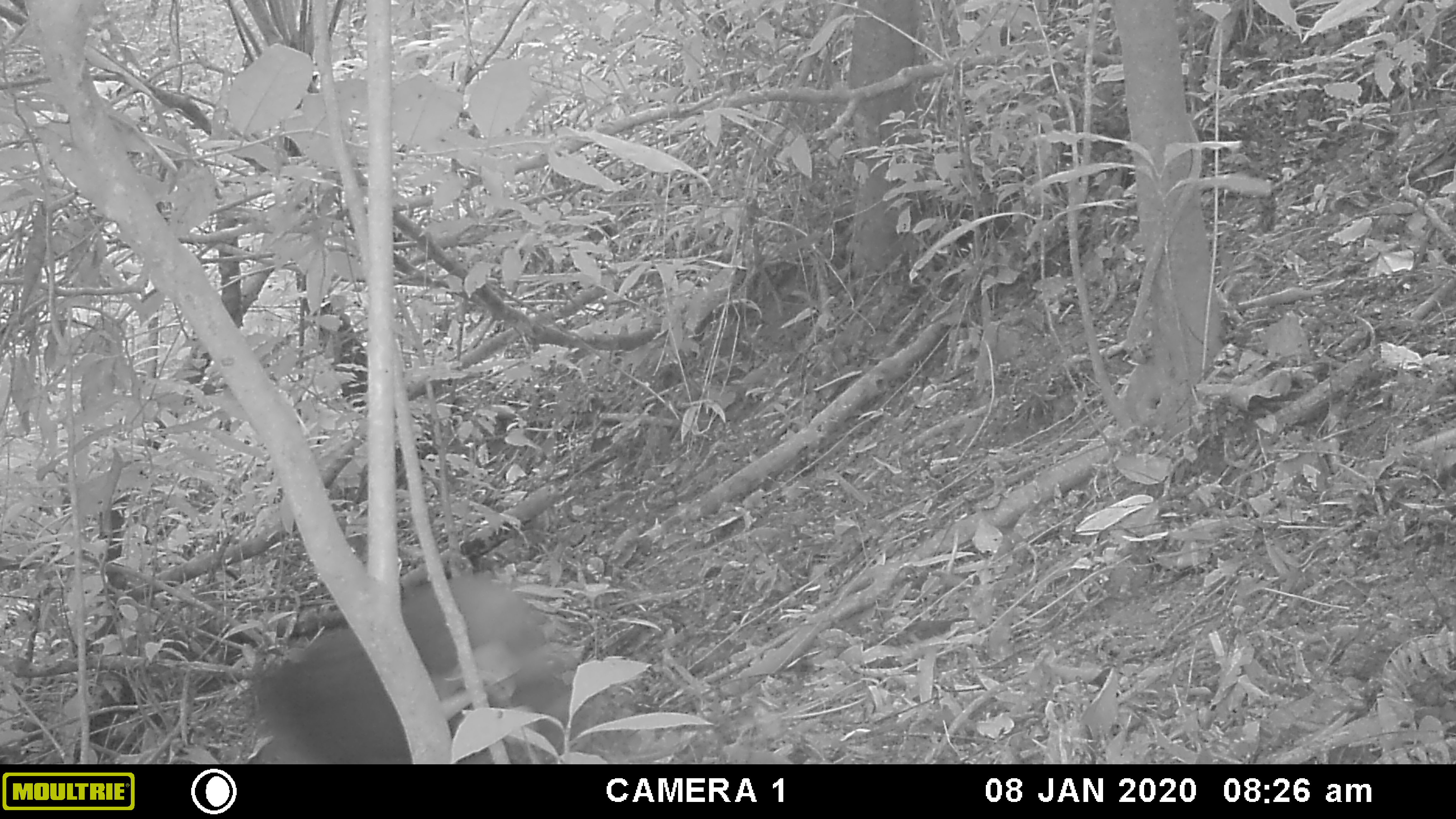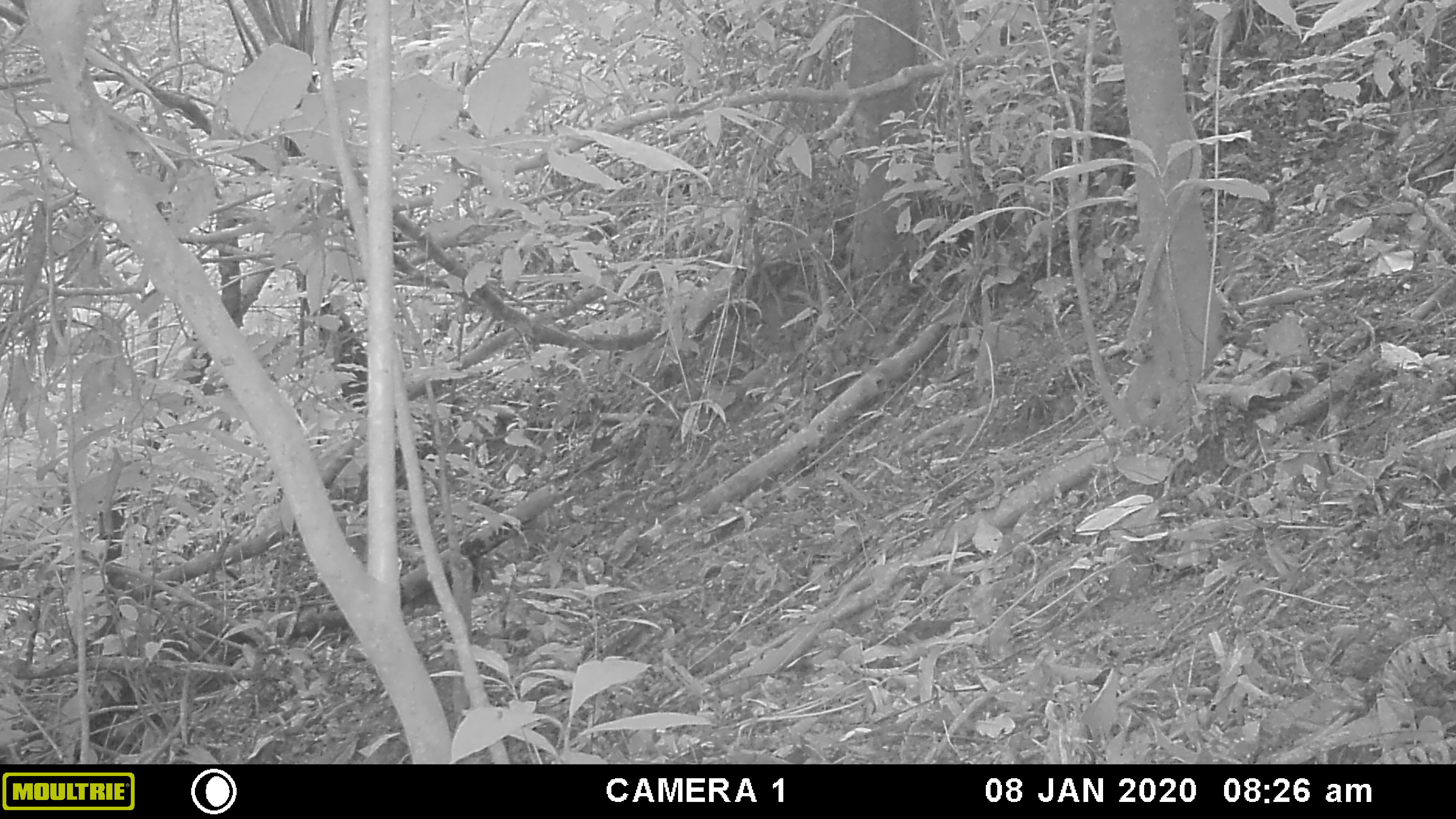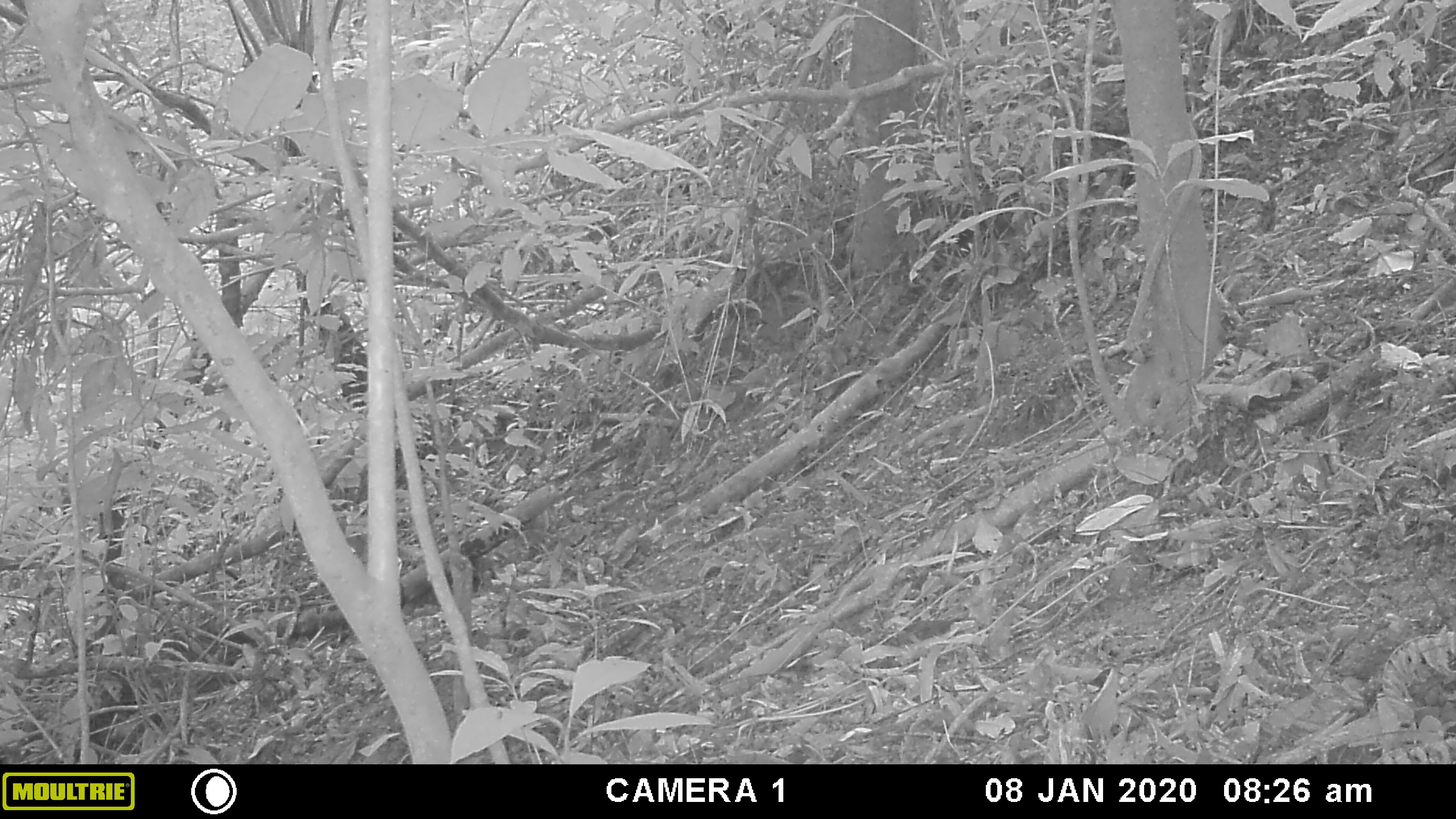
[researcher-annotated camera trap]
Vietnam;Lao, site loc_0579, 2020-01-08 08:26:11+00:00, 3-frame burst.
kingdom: Animalia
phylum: Chordata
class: Mammalia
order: Primates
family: Cercopithecidae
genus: Macaca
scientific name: Macaca arctoides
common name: stump-tailed macaque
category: stump tailed macaque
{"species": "stump tailed macaque (stump-tailed macaque) (Macaca arctoides)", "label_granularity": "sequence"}